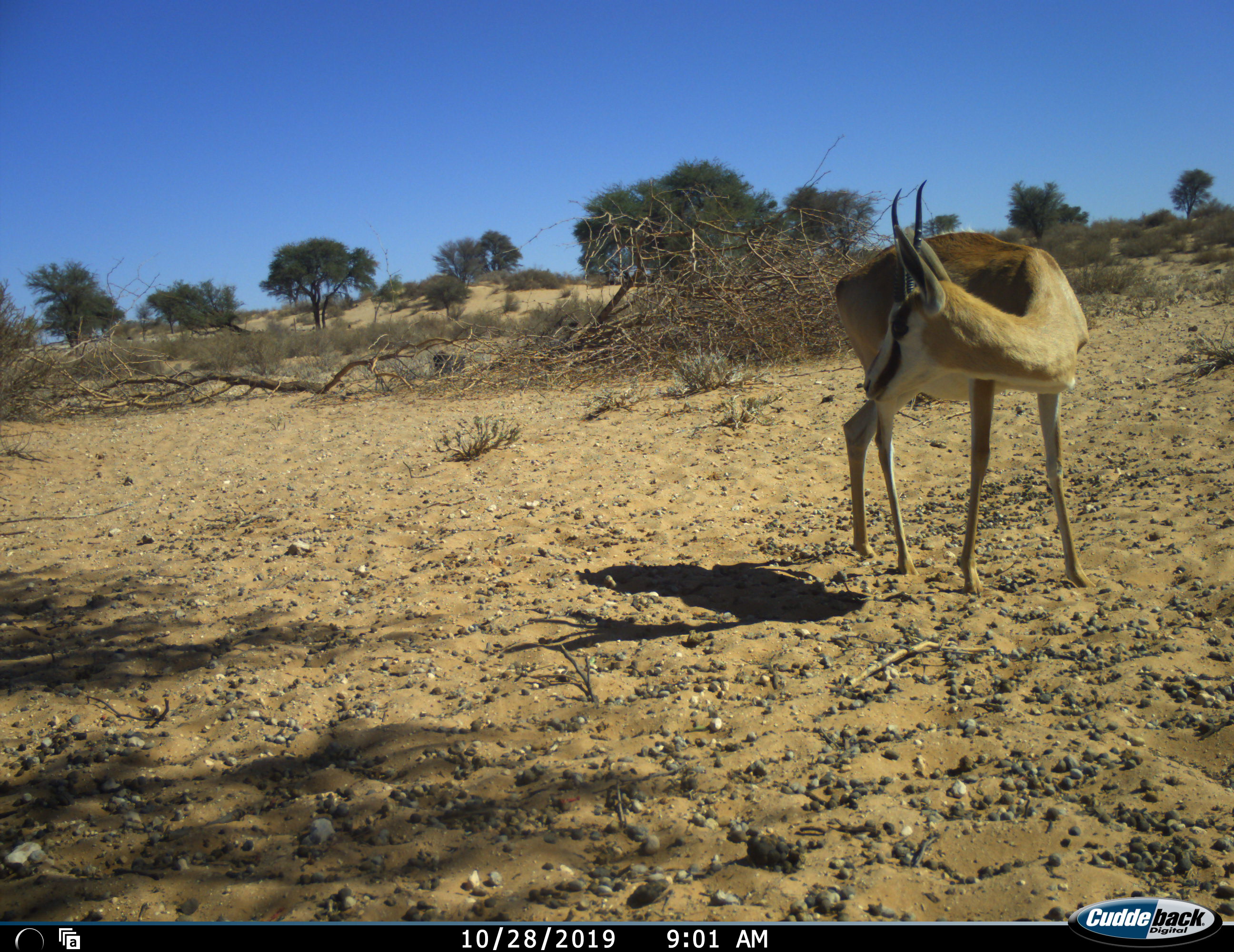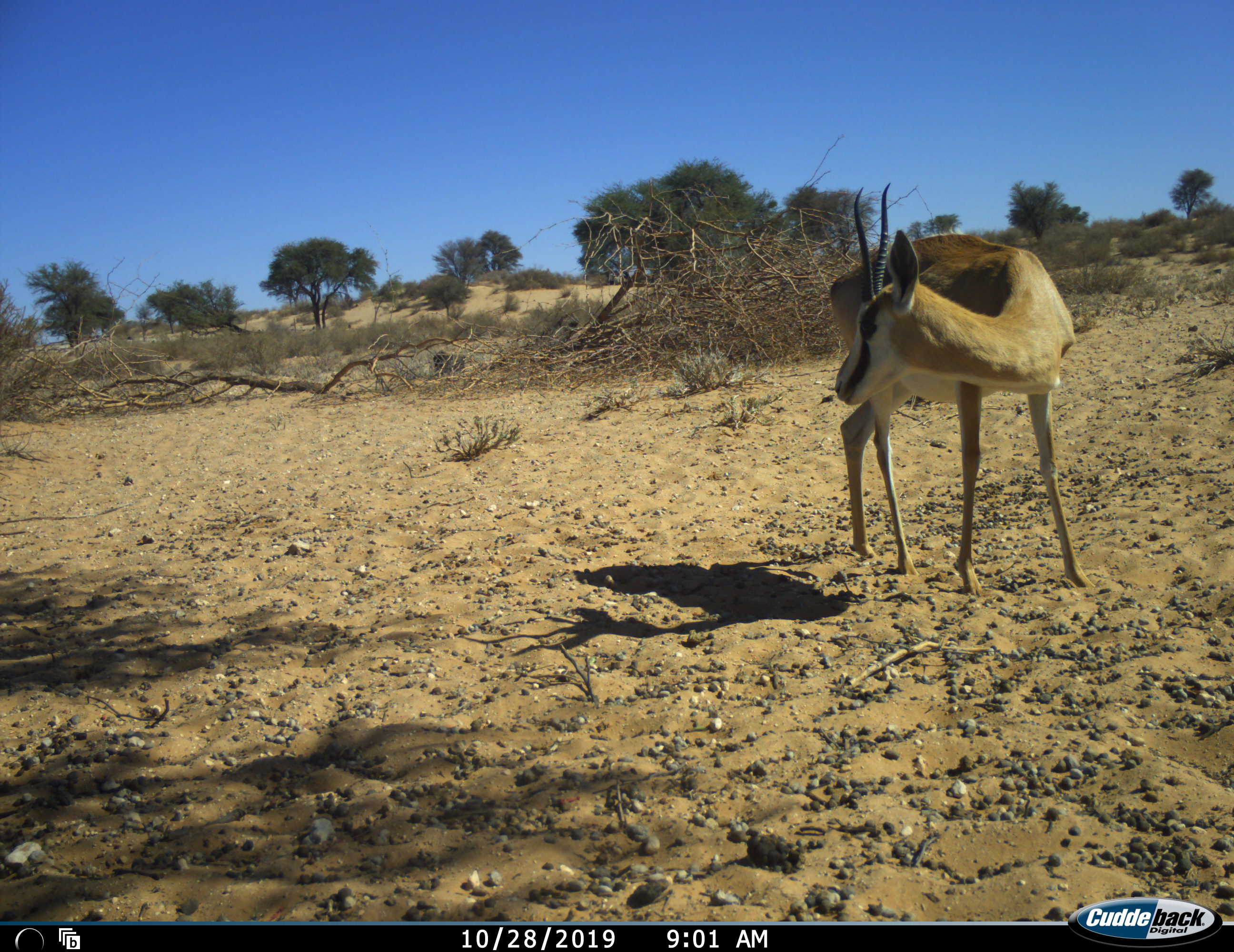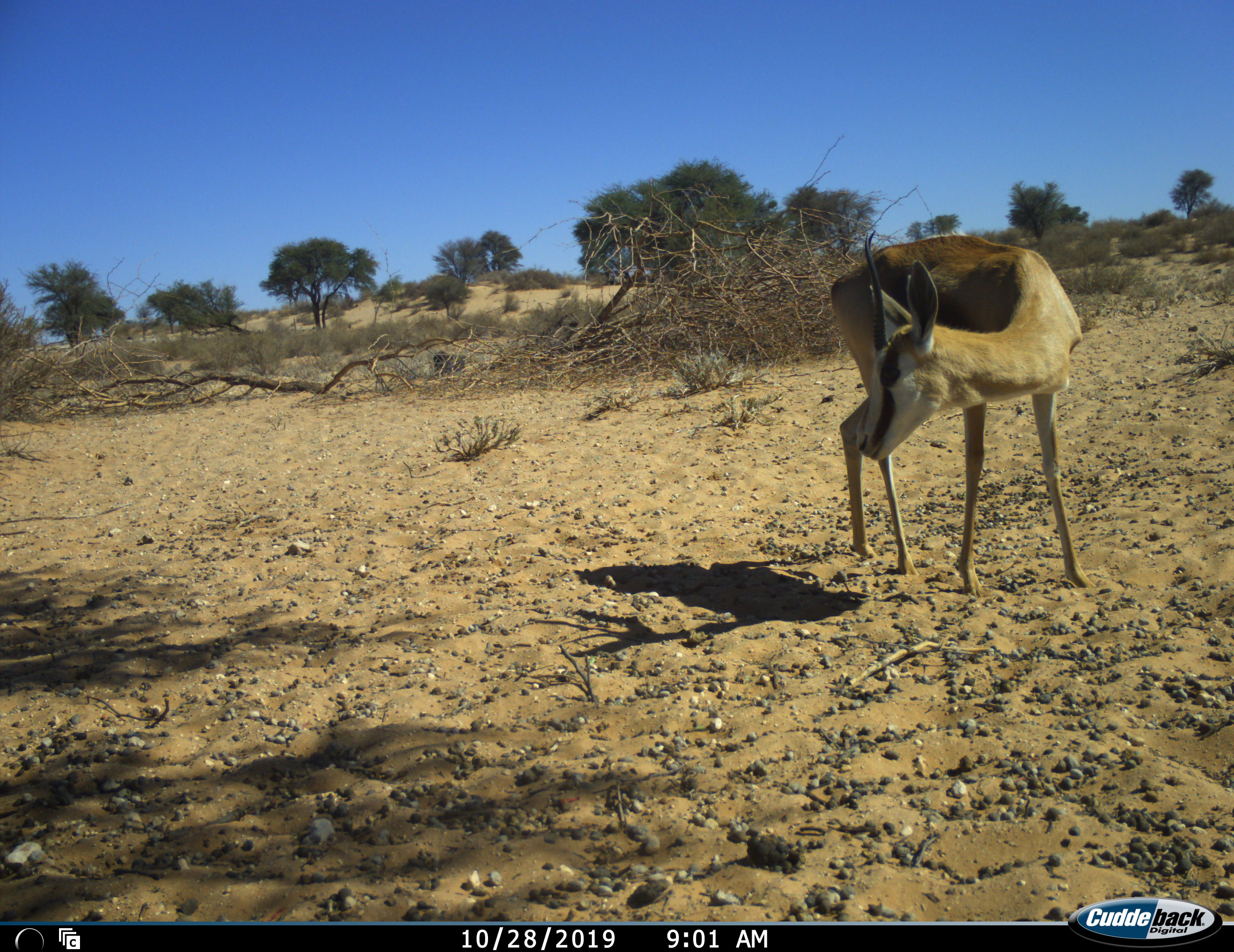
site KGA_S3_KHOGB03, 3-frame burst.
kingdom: Animalia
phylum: Chordata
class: Mammalia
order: Artiodactyla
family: Bovidae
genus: Antidorcas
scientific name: Antidorcas marsupialis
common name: springbok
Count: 1.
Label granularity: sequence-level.